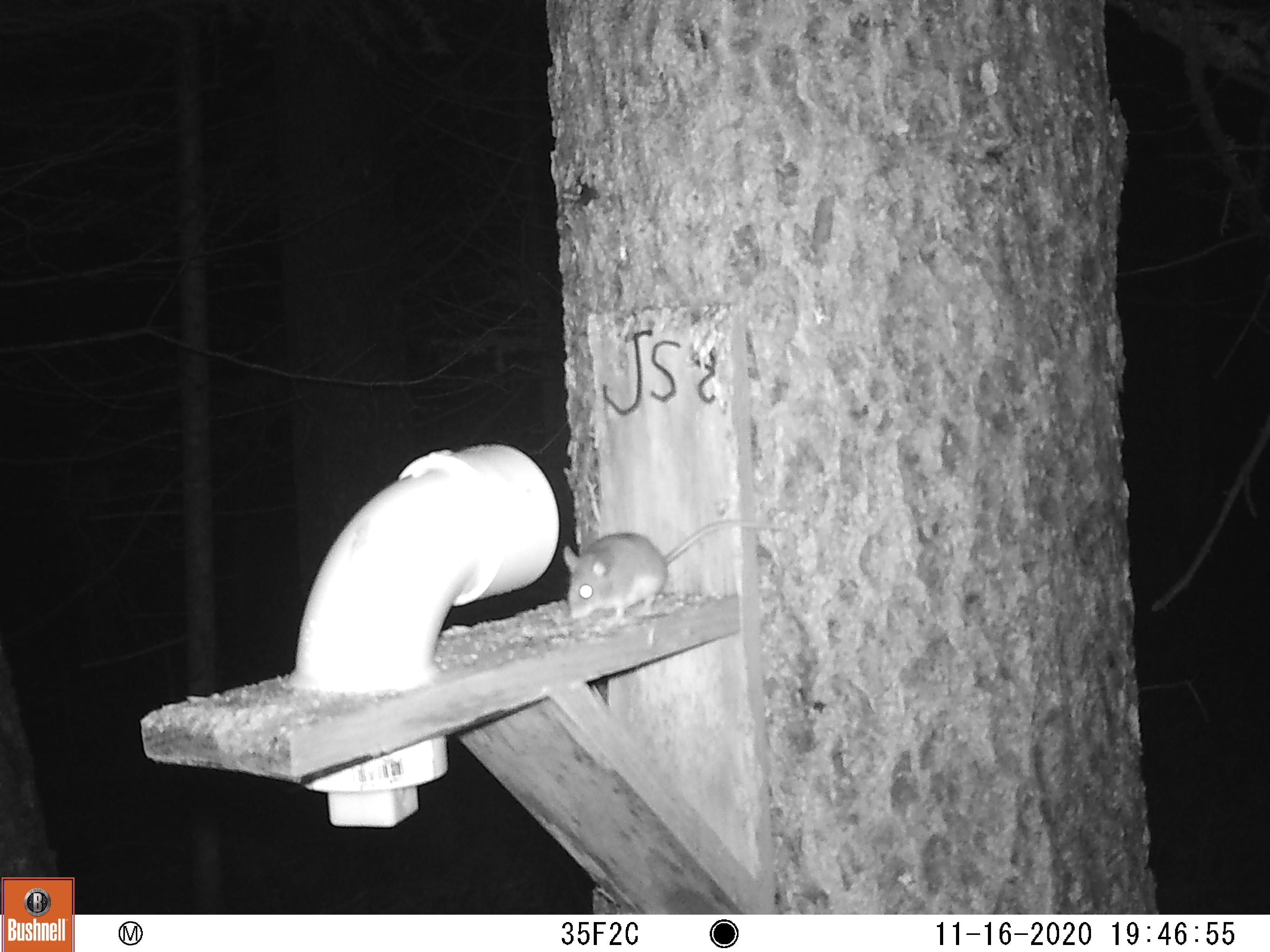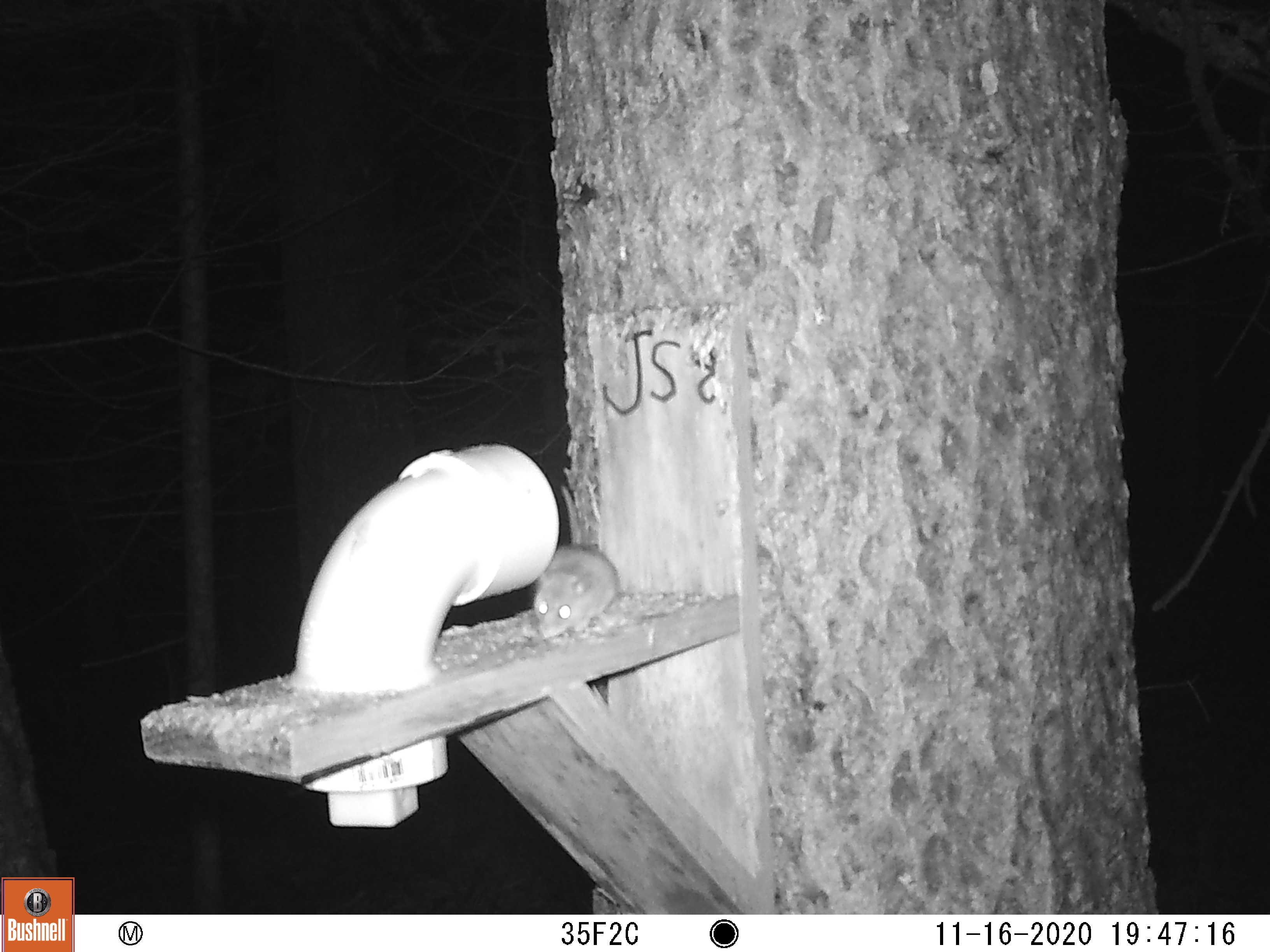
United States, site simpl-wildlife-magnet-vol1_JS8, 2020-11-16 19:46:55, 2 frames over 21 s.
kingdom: Animalia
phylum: Chordata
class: Mammalia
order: Rodentia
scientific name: Rodentia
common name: mouse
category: mouse sp.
Mouse sp. (mouse) (Rodentia).